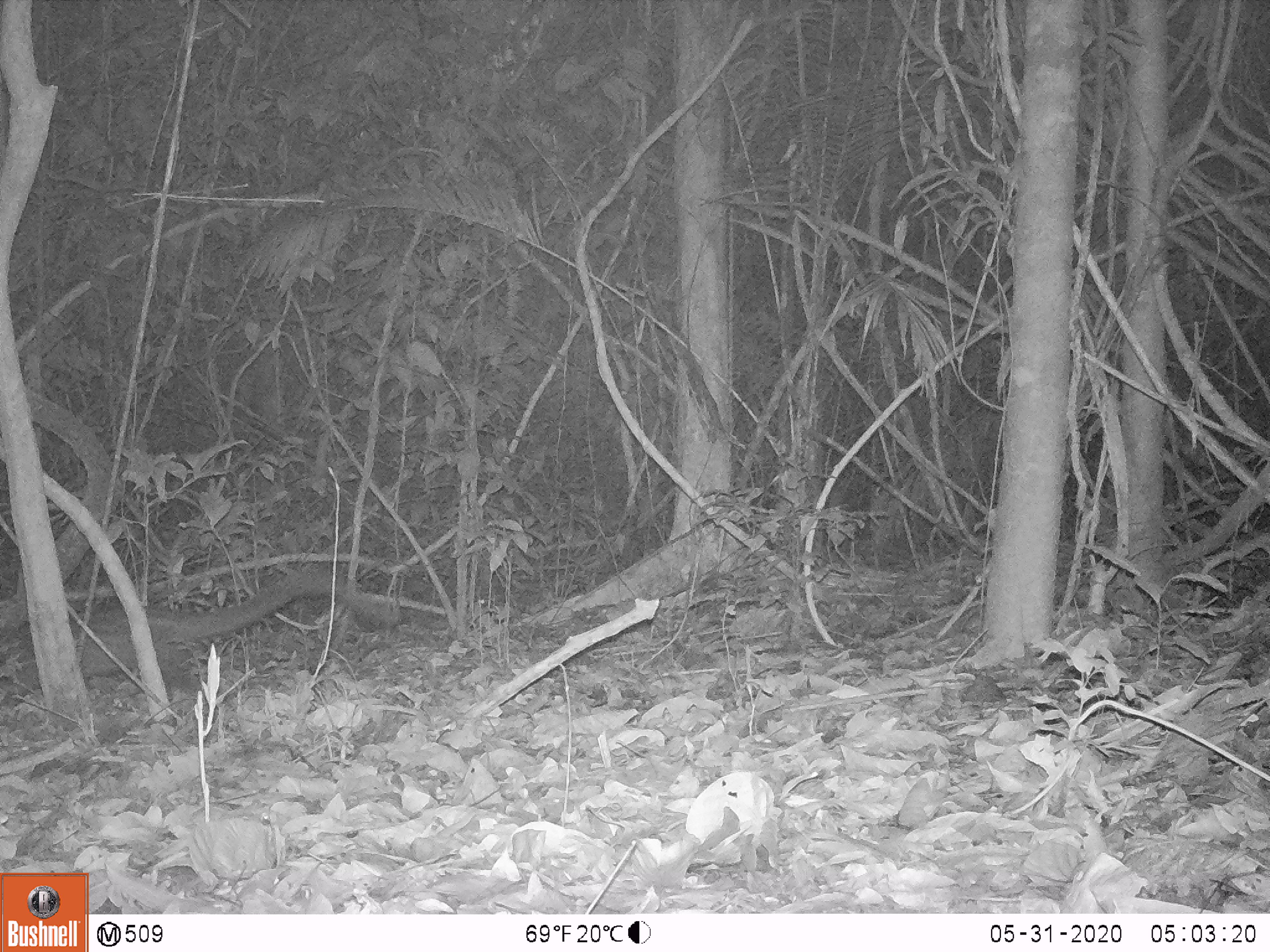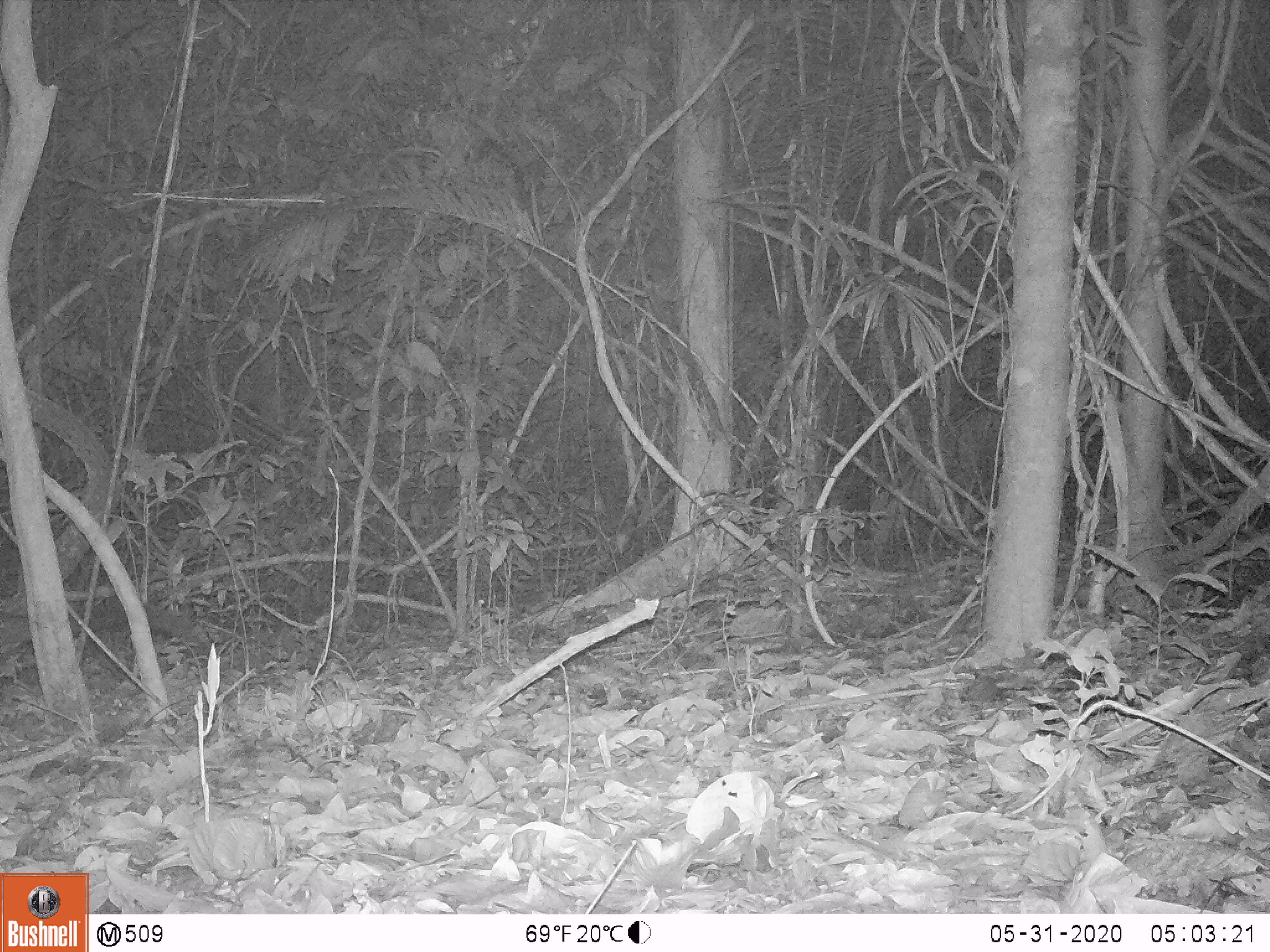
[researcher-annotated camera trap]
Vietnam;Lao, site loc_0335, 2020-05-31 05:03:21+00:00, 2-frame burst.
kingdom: Animalia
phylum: Chordata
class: Mammalia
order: Carnivora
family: Viverridae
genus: Paradoxurus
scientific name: Paradoxurus hermaphroditus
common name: common palm civet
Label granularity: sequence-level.